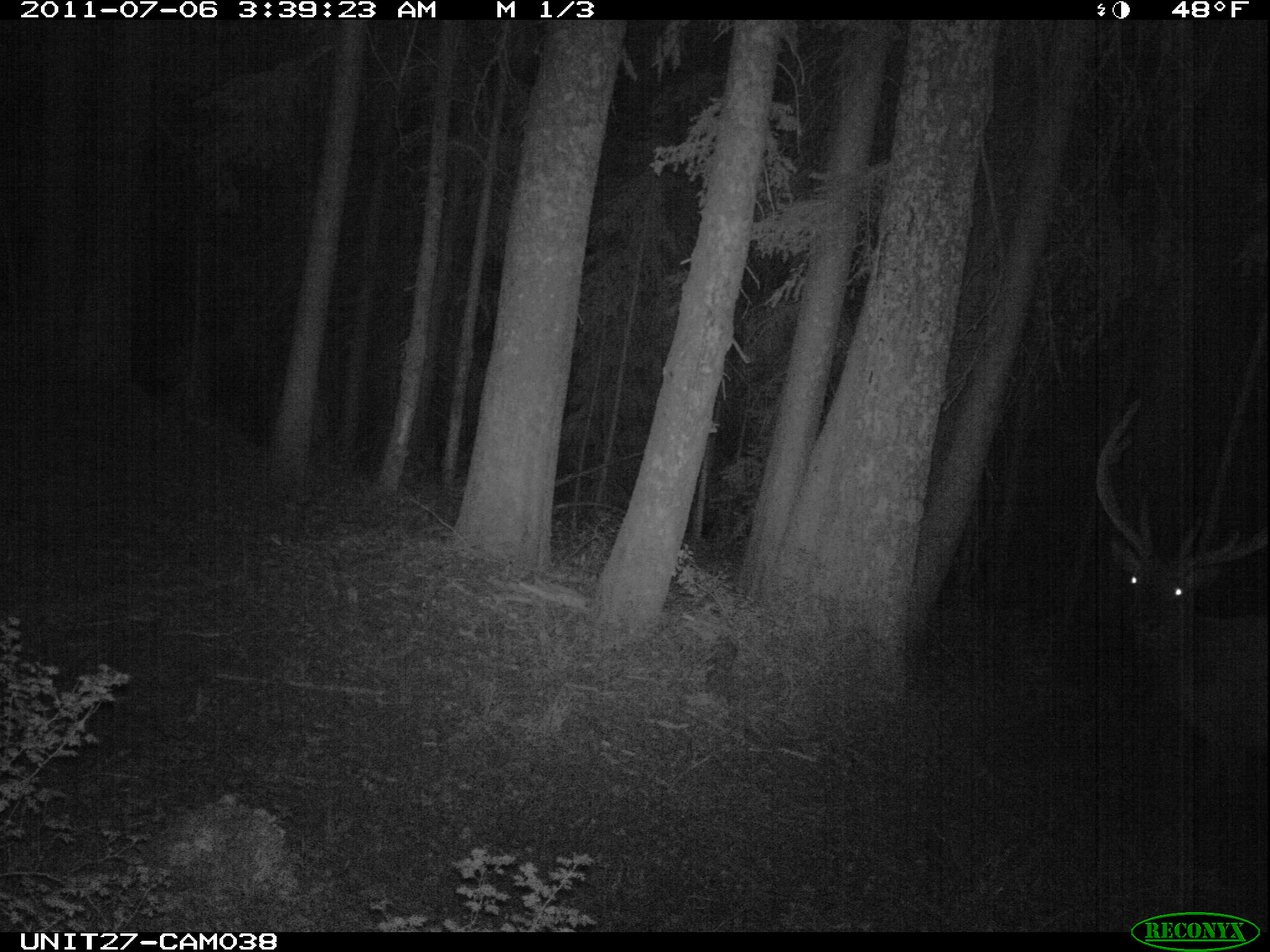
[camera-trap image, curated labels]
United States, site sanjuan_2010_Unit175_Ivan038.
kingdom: Animalia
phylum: Chordata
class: Mammalia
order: Artiodactyla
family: Cervidae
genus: Cervus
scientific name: Cervus elaphus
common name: red deer